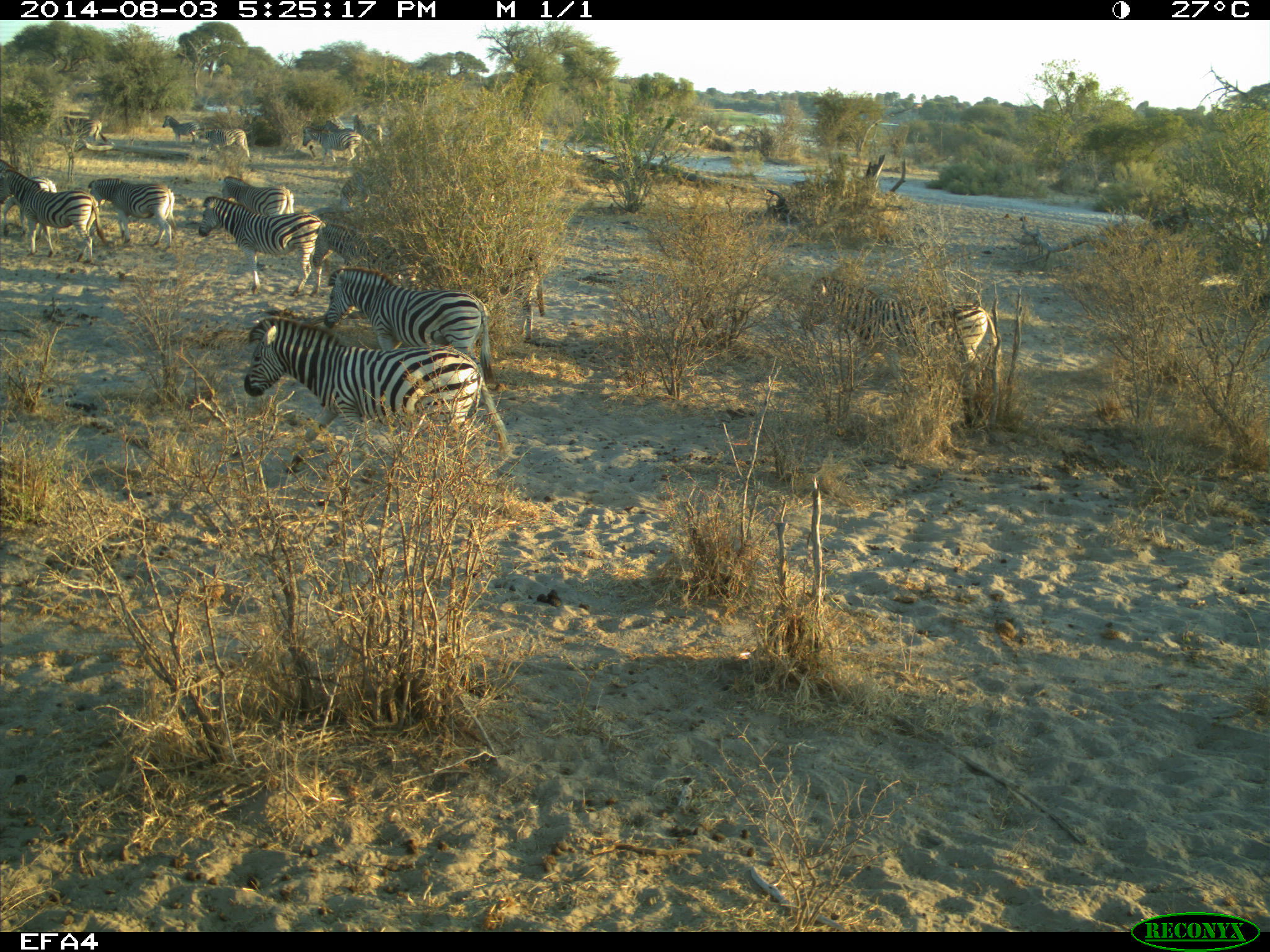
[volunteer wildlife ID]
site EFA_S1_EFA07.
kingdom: Animalia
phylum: Chordata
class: Mammalia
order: Perissodactyla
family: Equidae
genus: Equus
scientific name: Equus quagga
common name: plains zebra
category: zebraplains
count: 11-50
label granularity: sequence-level